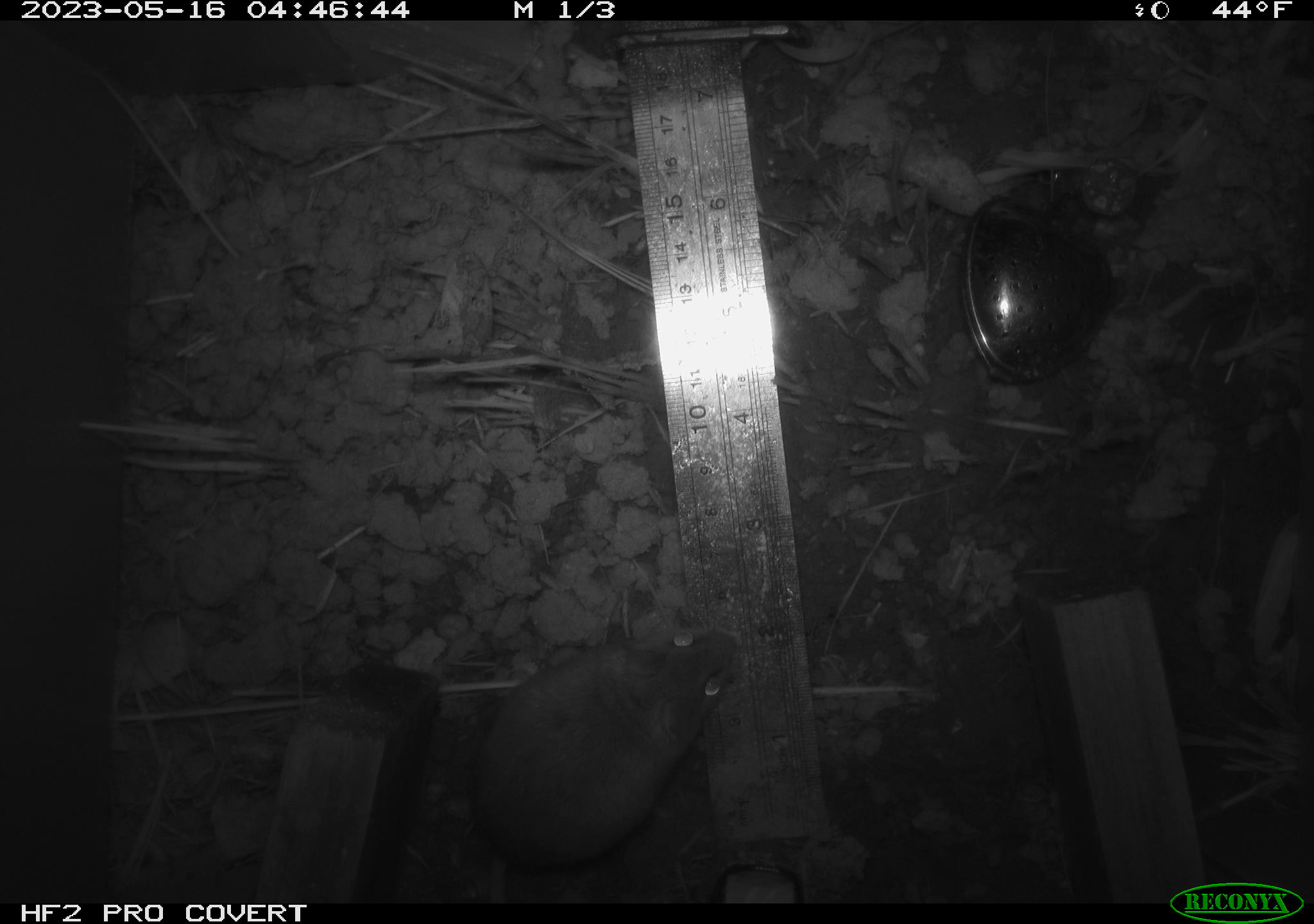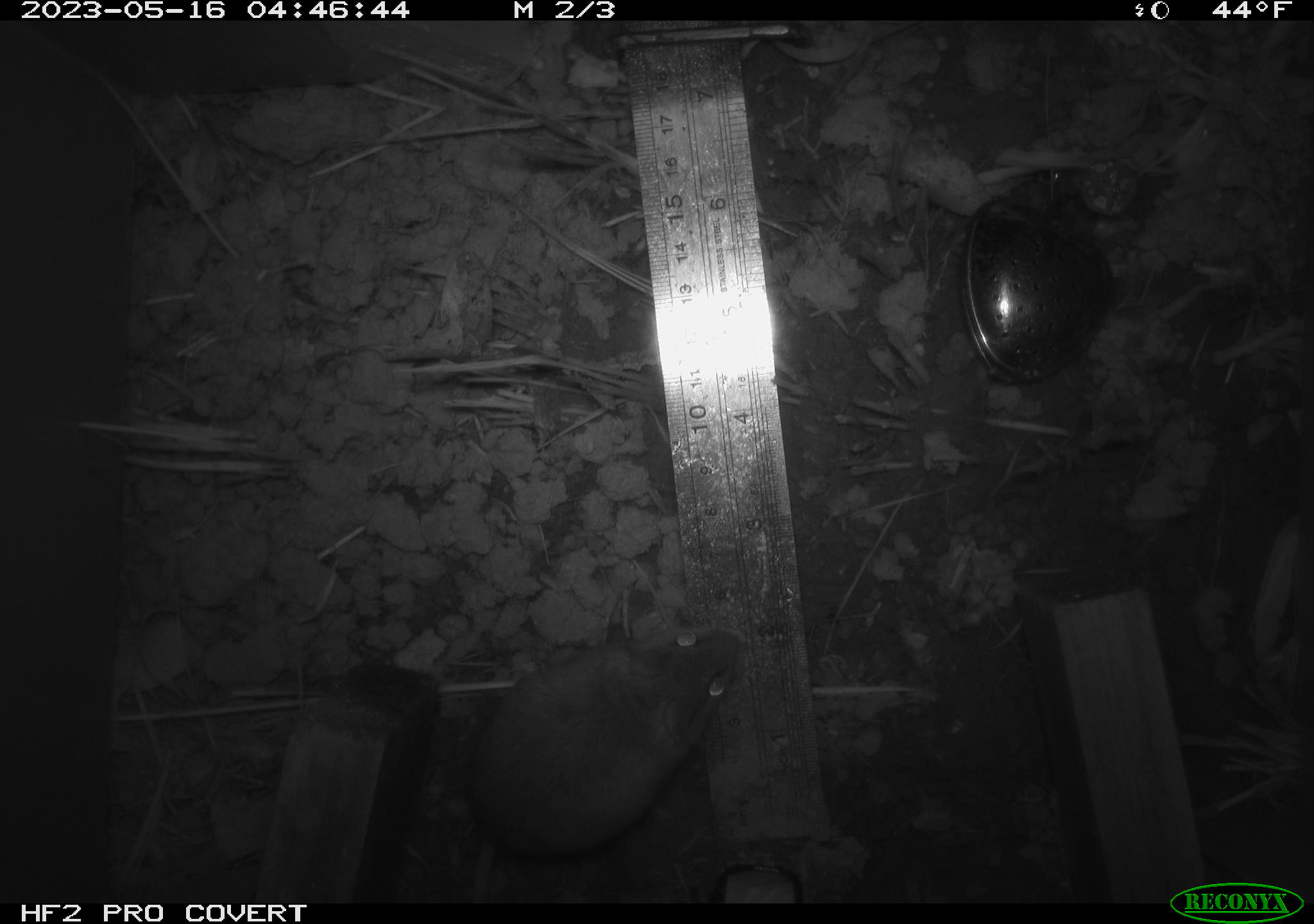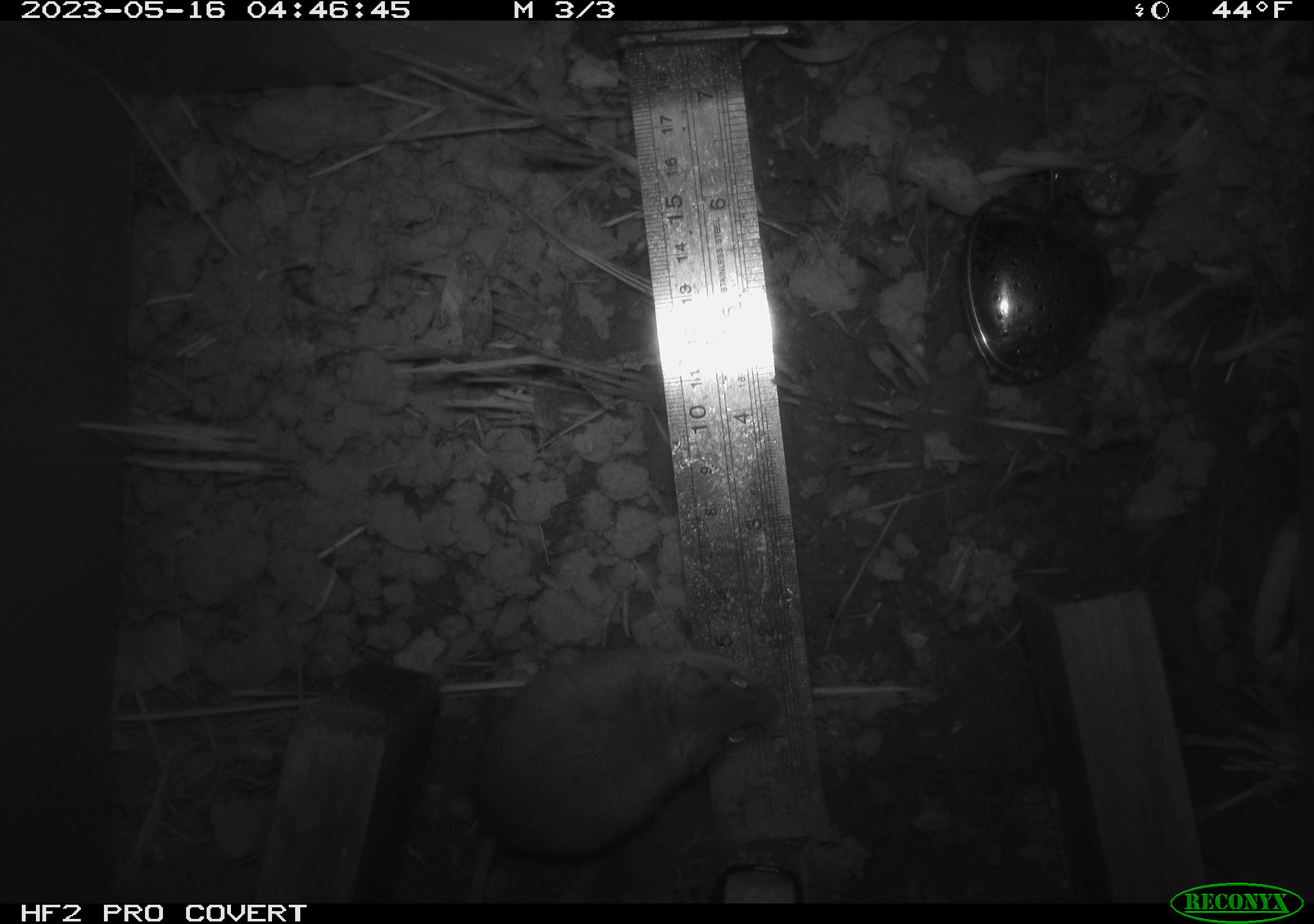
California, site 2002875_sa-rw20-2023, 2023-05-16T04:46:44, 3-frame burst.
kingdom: Animalia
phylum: Chordata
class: Mammalia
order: Rodentia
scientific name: Rodentia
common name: mouse species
Mouse species (Rodentia).